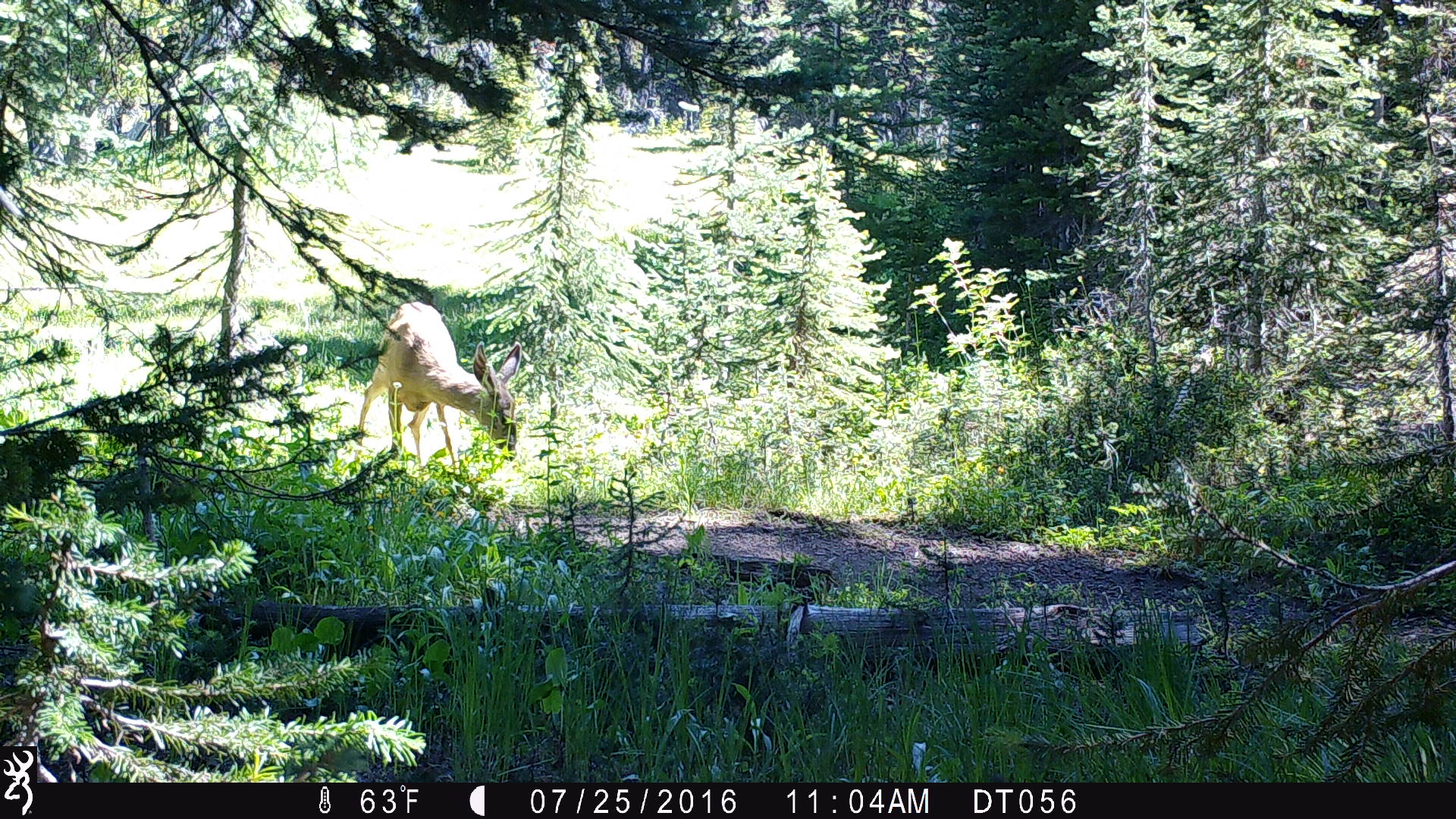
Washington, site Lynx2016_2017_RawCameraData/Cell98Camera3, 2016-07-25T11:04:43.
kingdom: Animalia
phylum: Chordata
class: Mammalia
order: Artiodactyla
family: Cervidae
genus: Odocoileus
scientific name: Odocoileus hemionus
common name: mule deer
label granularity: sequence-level